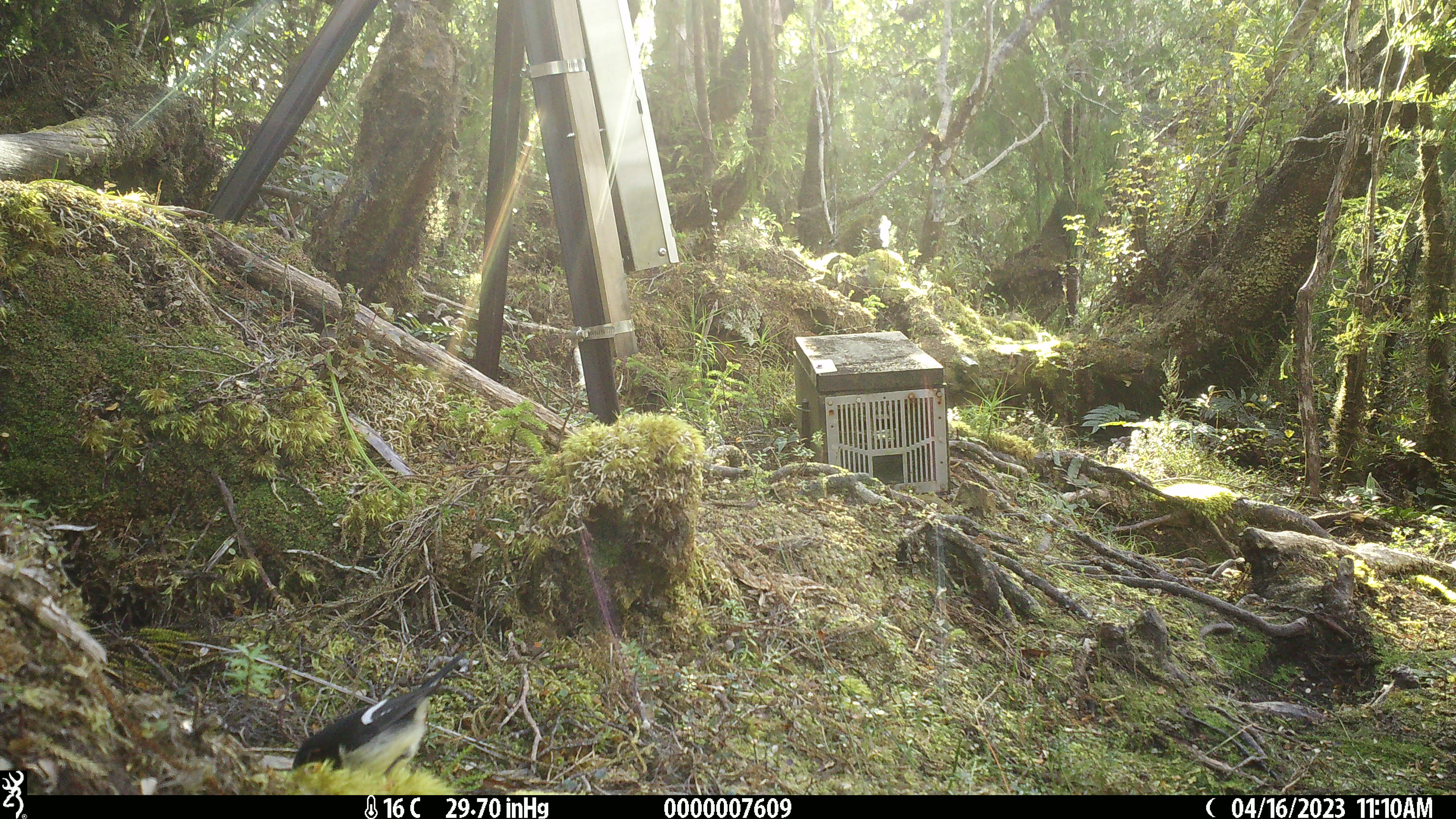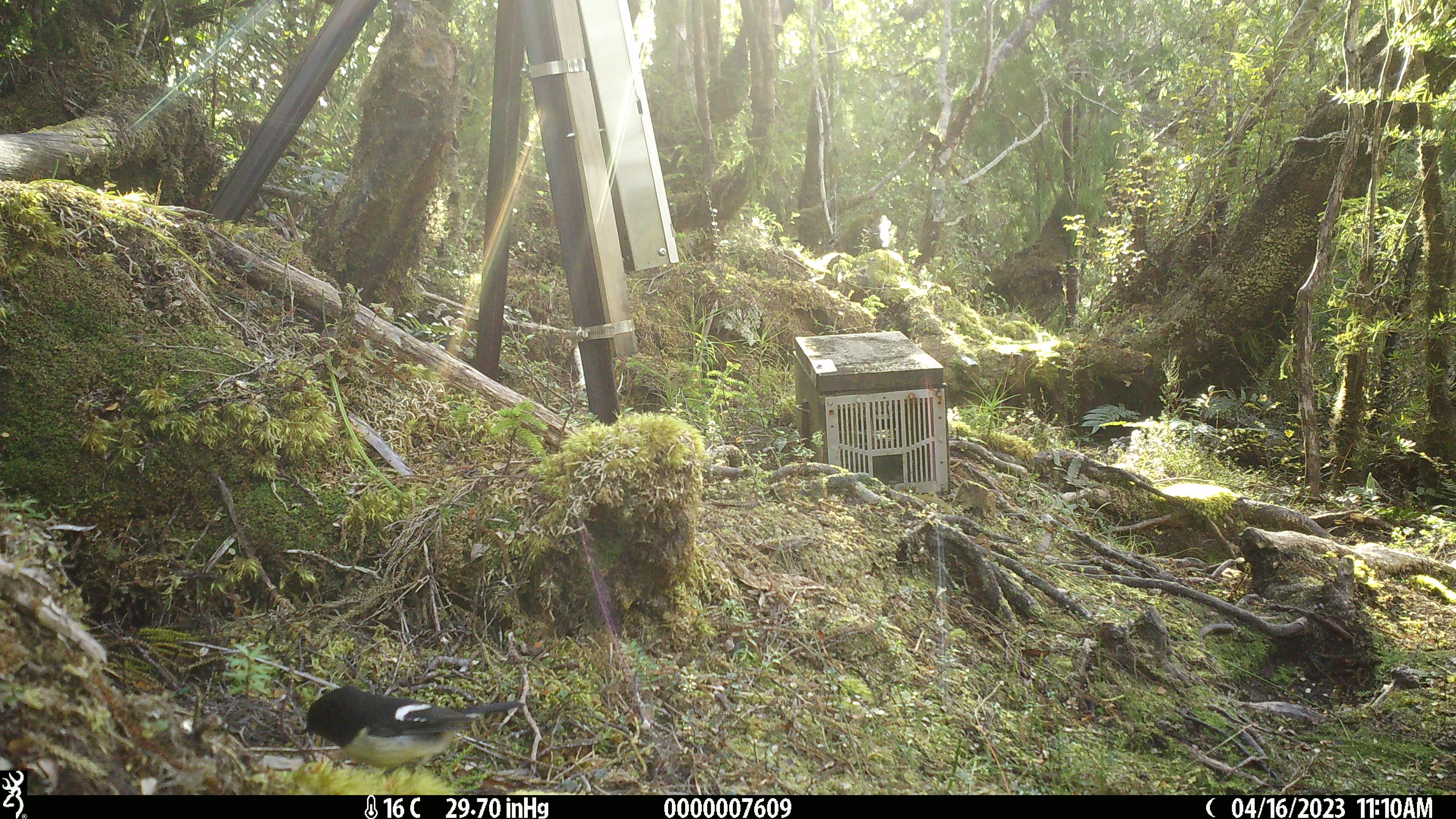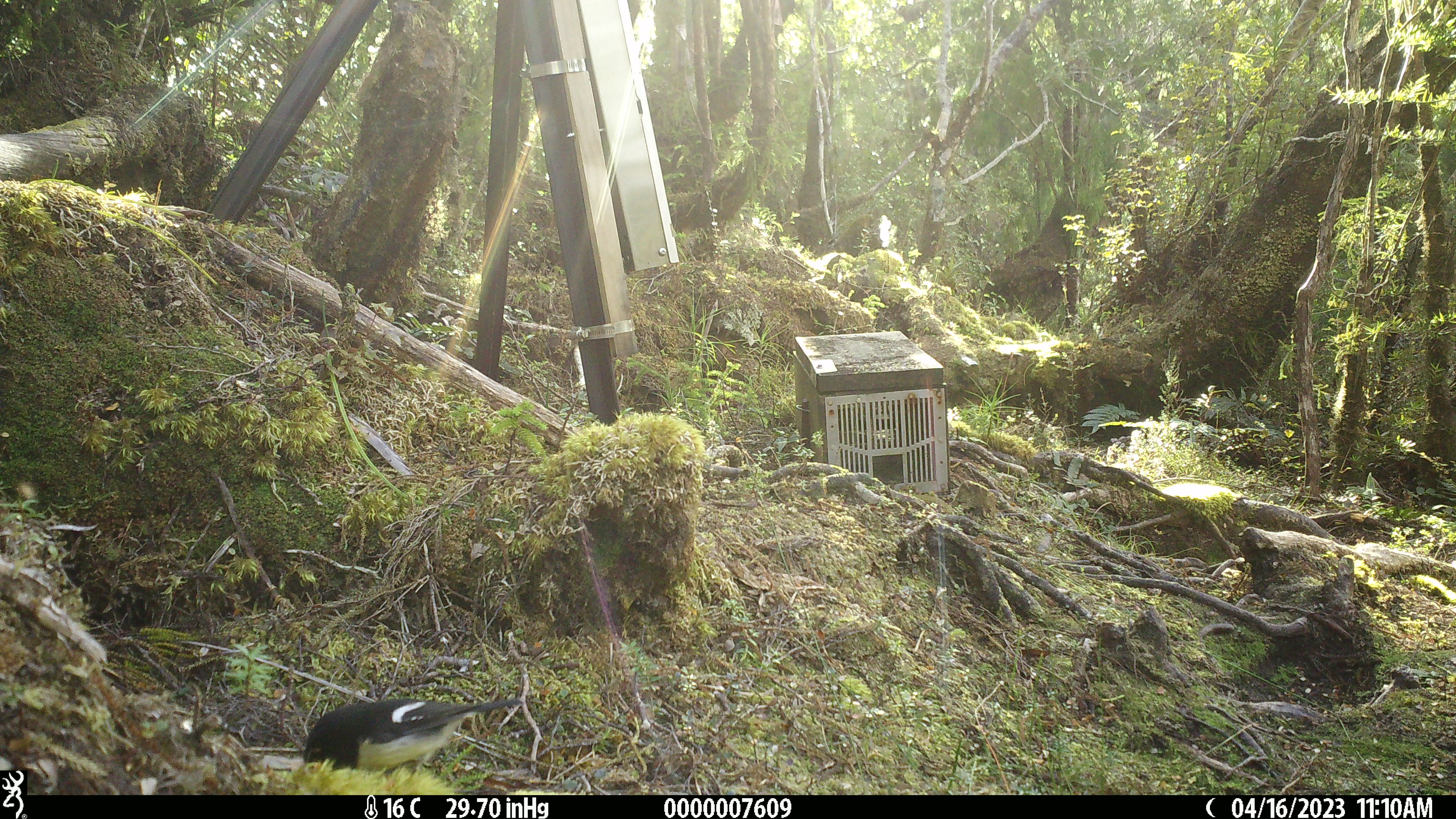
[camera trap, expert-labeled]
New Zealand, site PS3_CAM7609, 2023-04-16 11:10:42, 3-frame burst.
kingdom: Animalia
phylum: Chordata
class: Aves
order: Passeriformes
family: Petroicidae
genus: Petroica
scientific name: Petroica macrocephala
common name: tomtit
Tomtit (Petroica macrocephala).